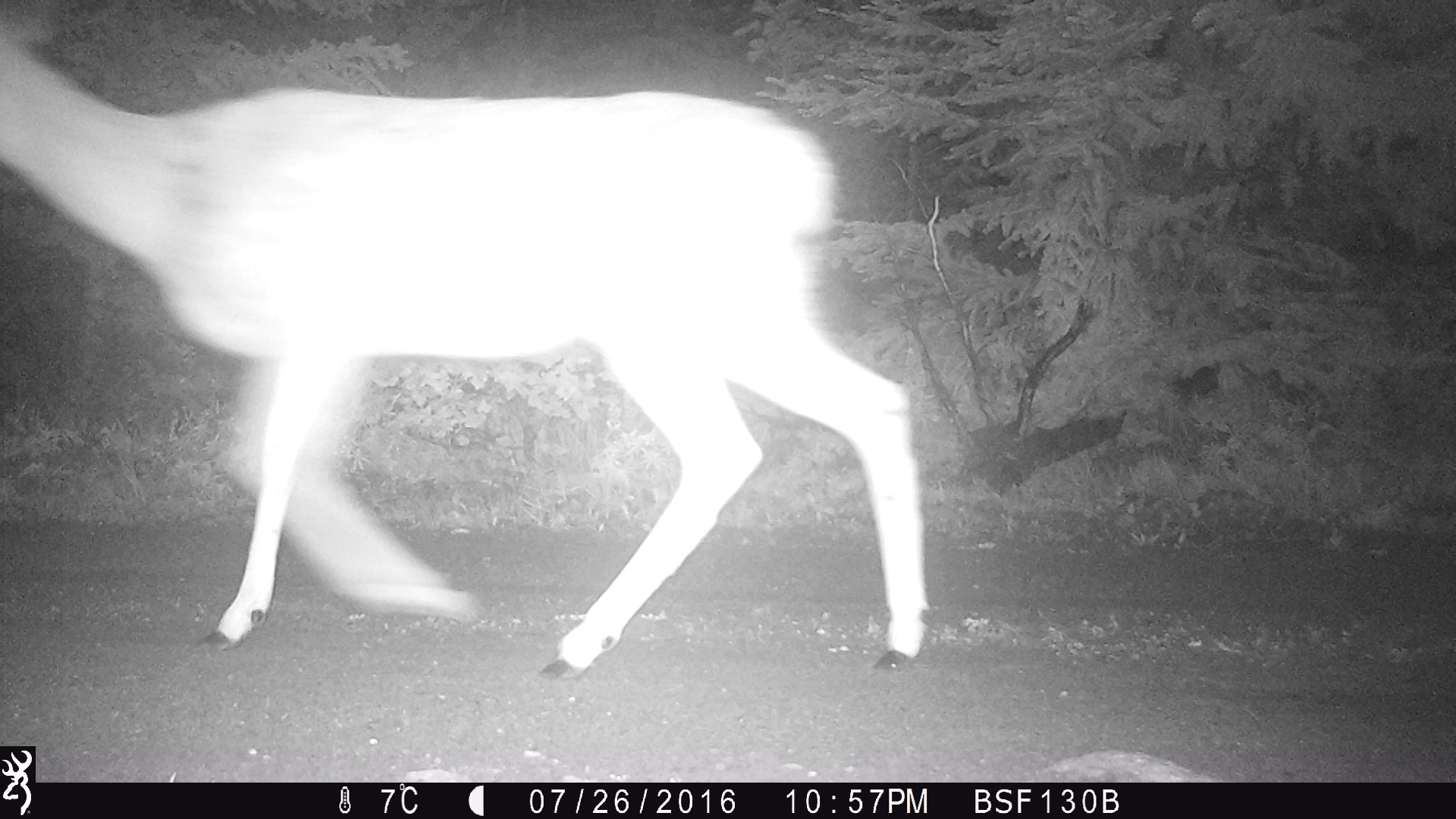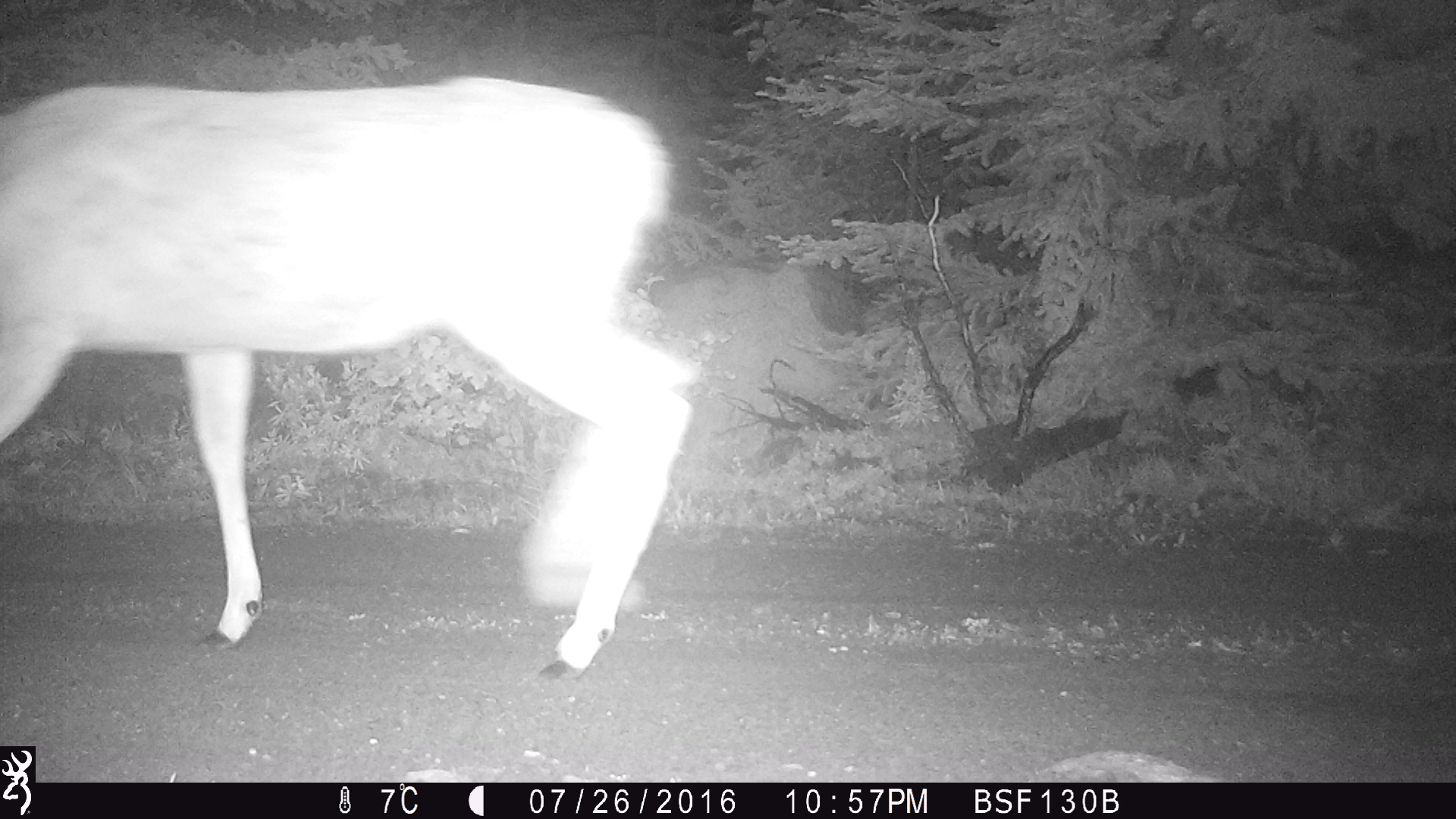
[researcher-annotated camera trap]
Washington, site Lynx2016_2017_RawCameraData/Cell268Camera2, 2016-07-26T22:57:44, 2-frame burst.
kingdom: Animalia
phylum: Chordata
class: Mammalia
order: Artiodactyla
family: Cervidae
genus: Odocoileus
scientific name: Odocoileus hemionus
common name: mule deer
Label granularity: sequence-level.